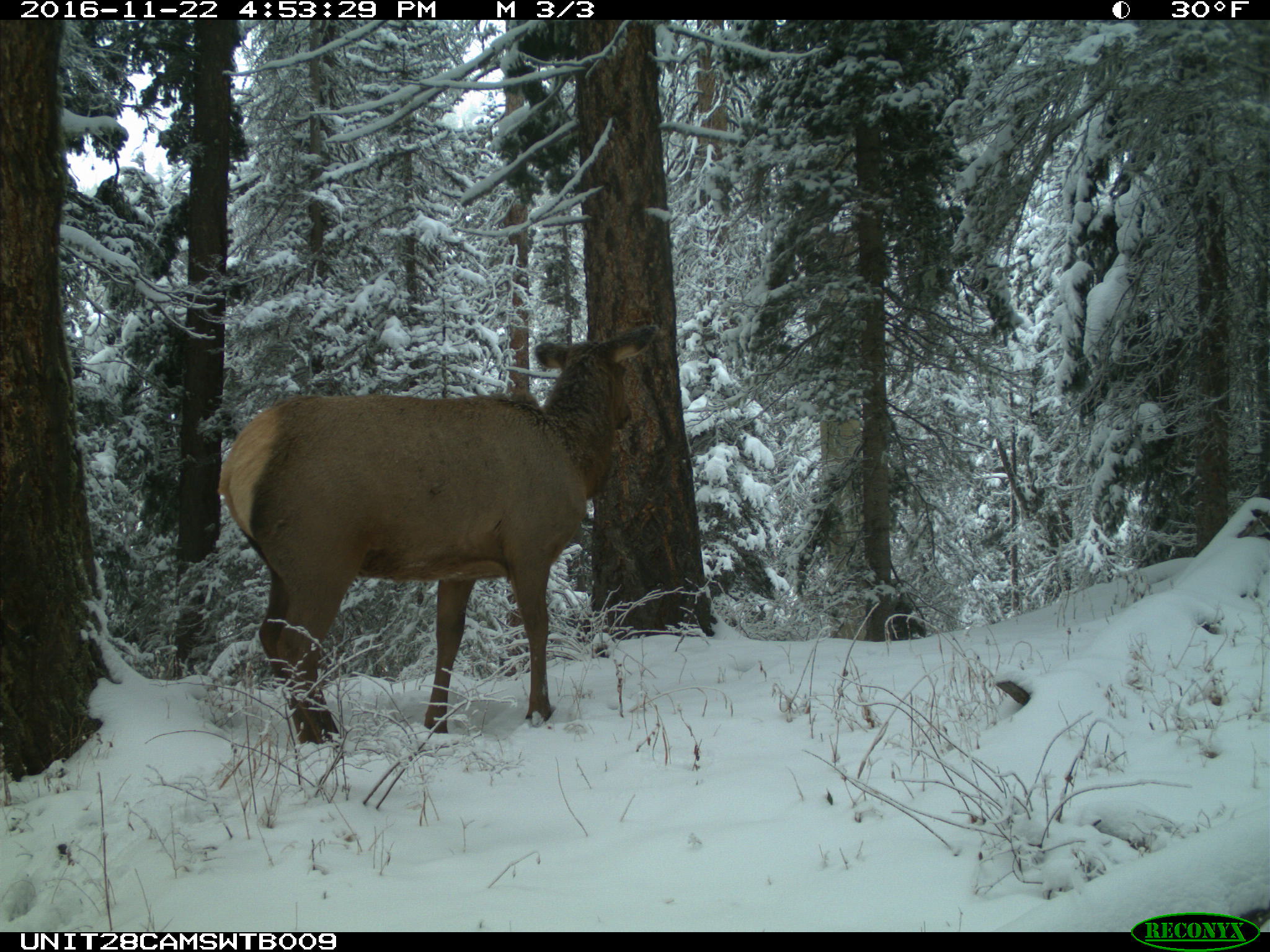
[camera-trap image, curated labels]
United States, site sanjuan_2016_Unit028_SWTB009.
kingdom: Animalia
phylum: Chordata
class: Mammalia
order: Artiodactyla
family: Cervidae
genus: Cervus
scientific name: Cervus elaphus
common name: red deer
Cervus elaphus (red deer).